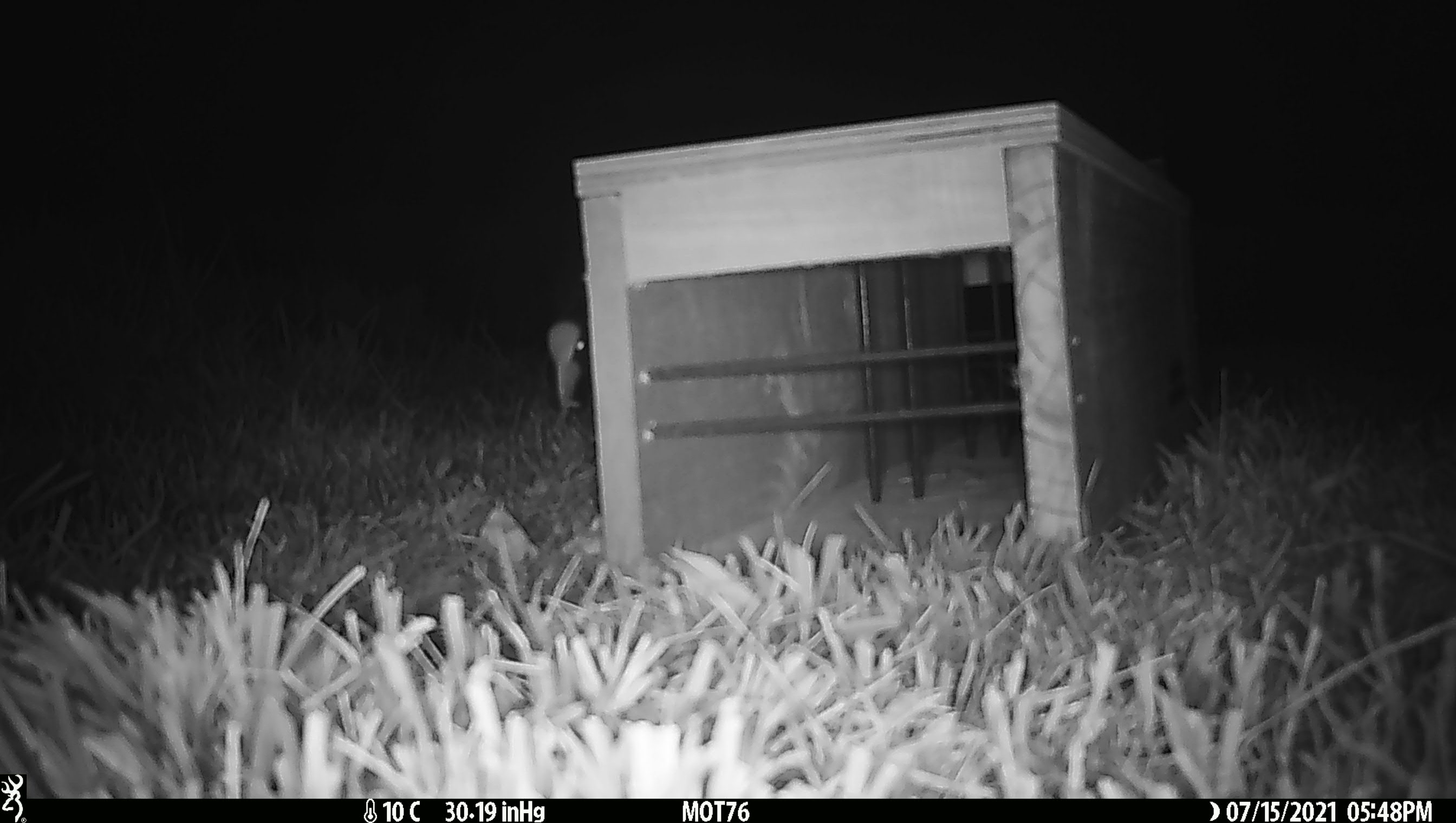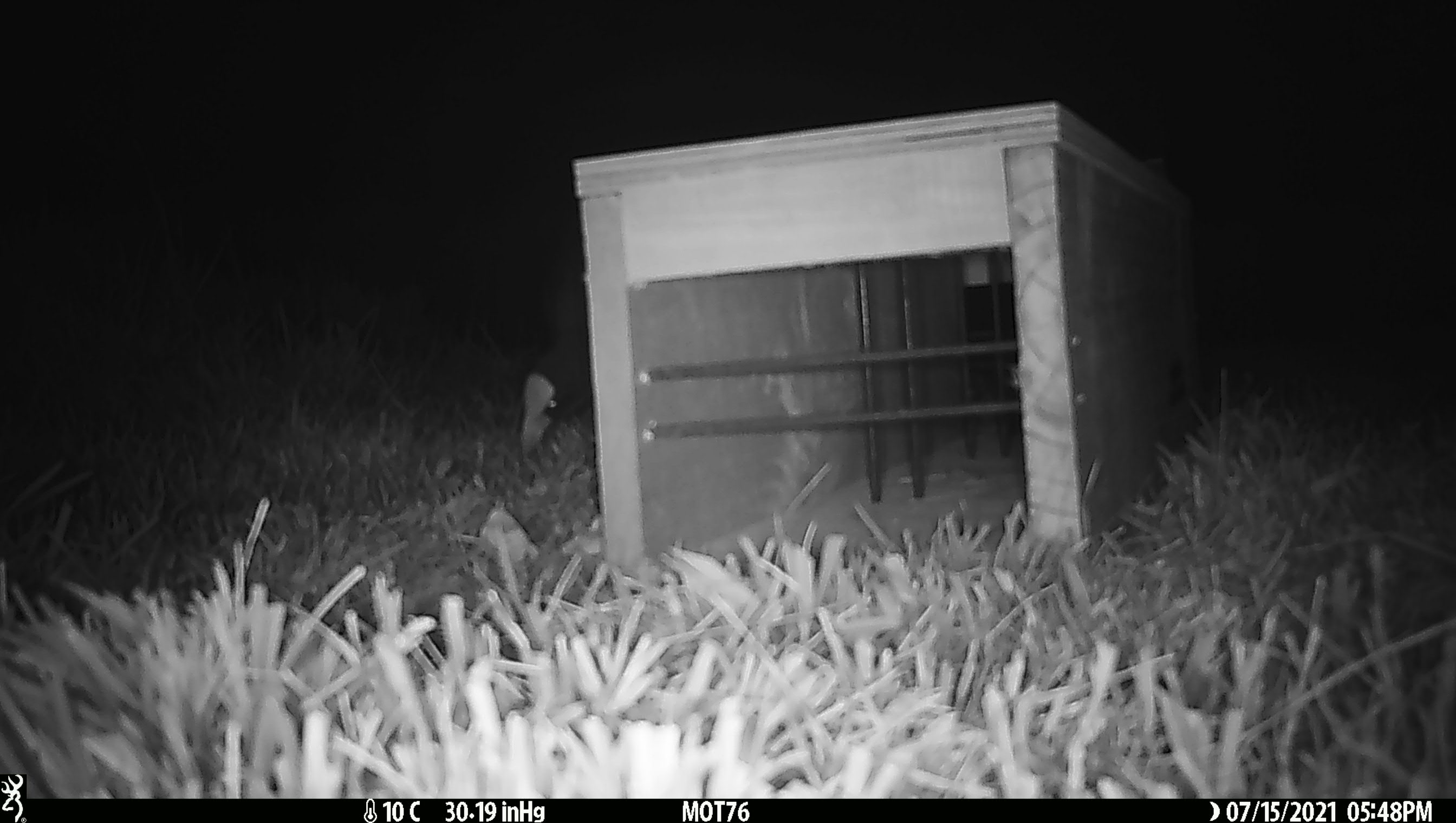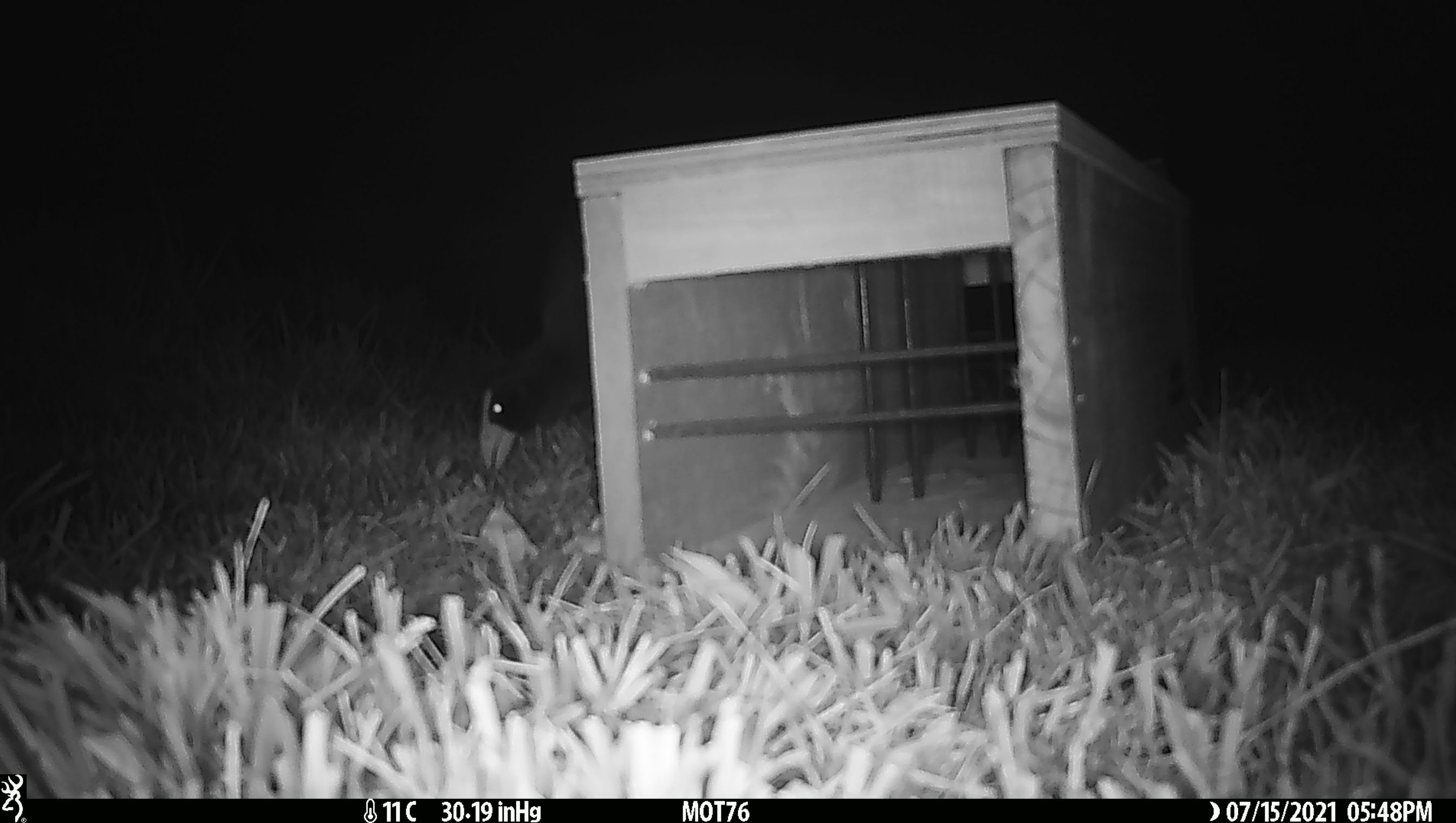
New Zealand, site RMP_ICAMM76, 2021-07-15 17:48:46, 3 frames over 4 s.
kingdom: Animalia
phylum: Chordata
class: Aves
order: Gruiformes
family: Rallidae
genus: Porphyrio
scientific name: Porphyrio melanotus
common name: australasian swamphen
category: pukeko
Pukeko (australasian swamphen) (Porphyrio melanotus).